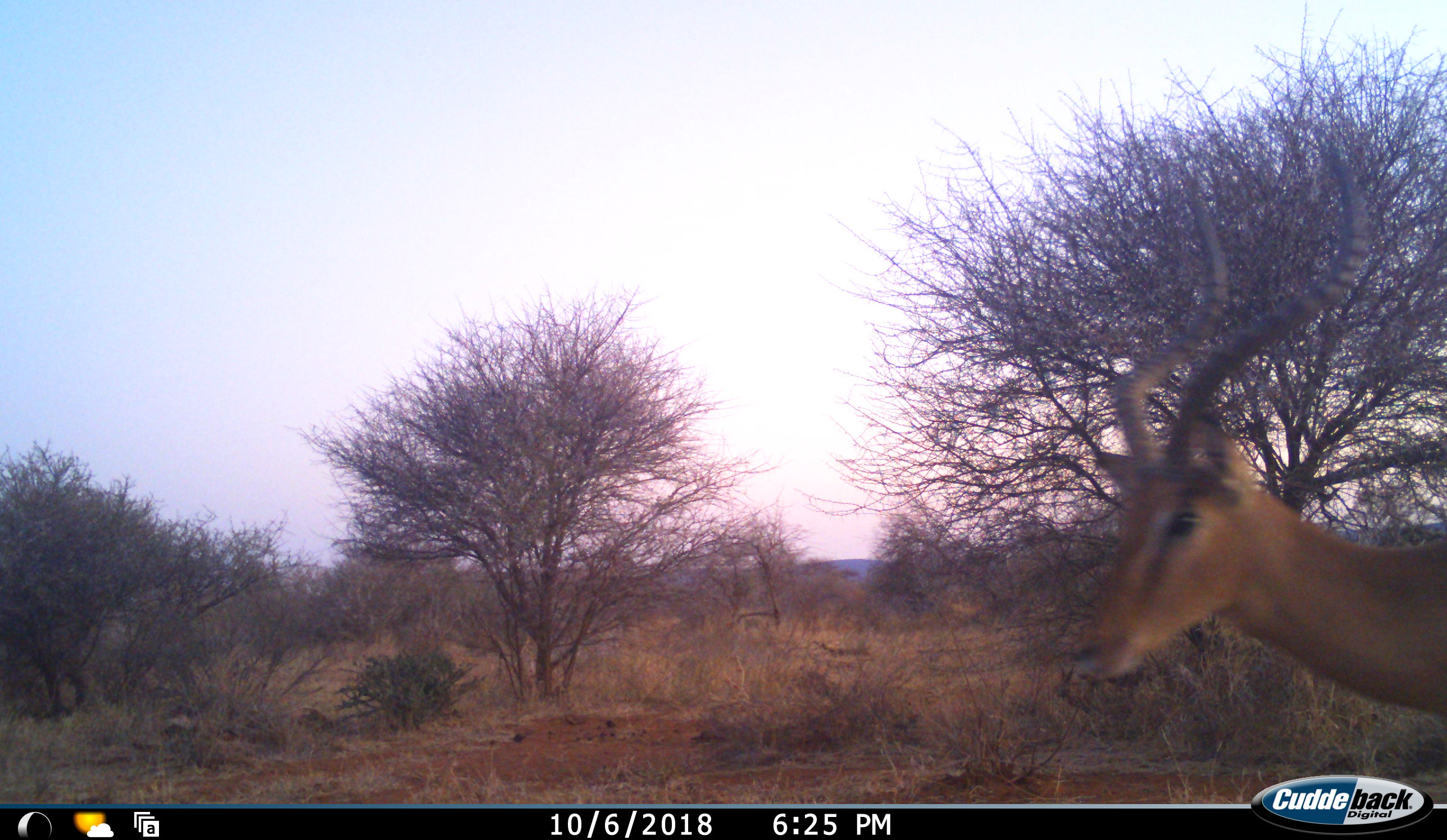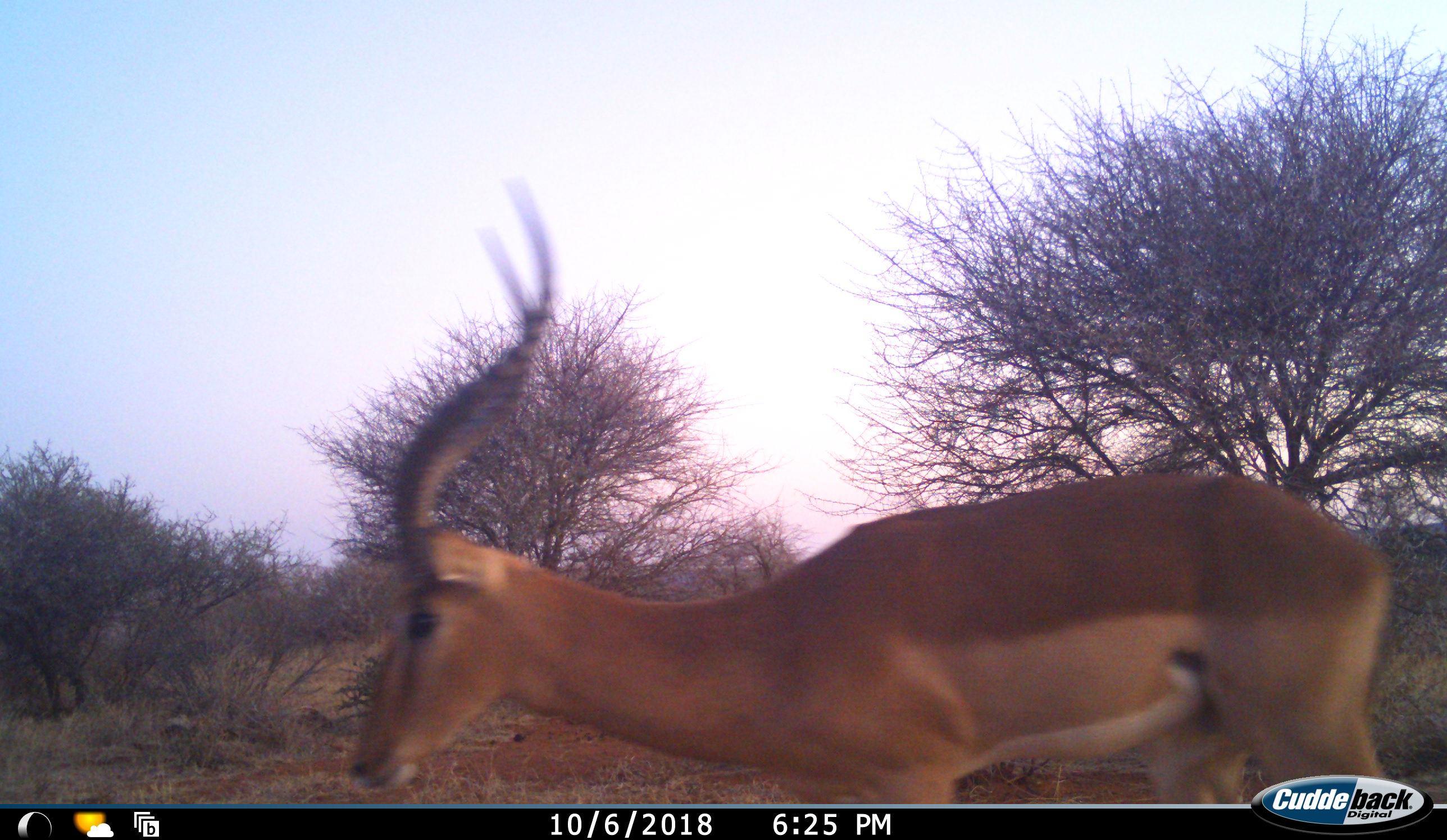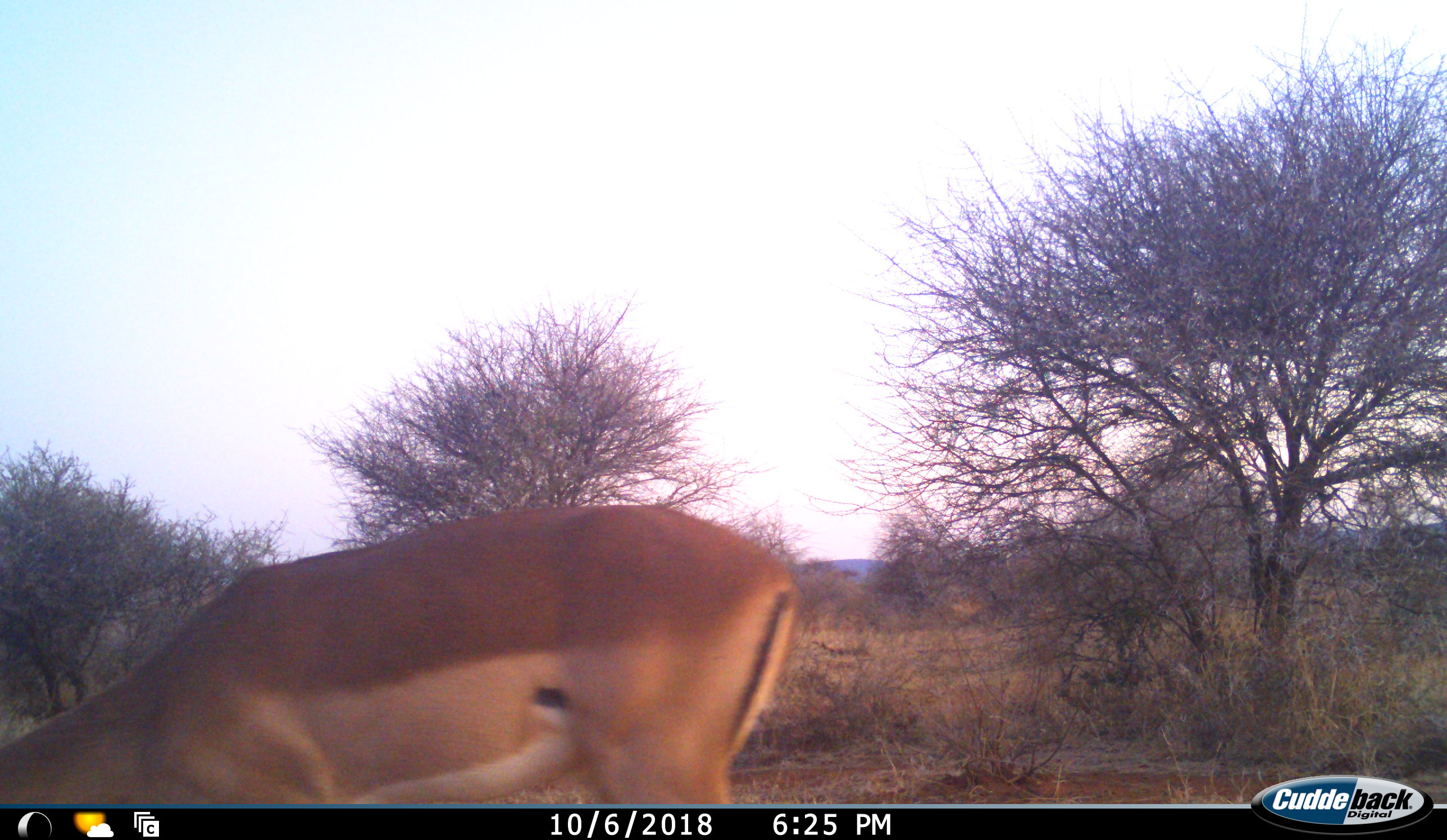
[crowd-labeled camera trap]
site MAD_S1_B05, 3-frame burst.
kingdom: Animalia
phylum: Chordata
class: Mammalia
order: Artiodactyla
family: Bovidae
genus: Aepyceros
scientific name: Aepyceros melampus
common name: impala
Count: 1.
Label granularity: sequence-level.